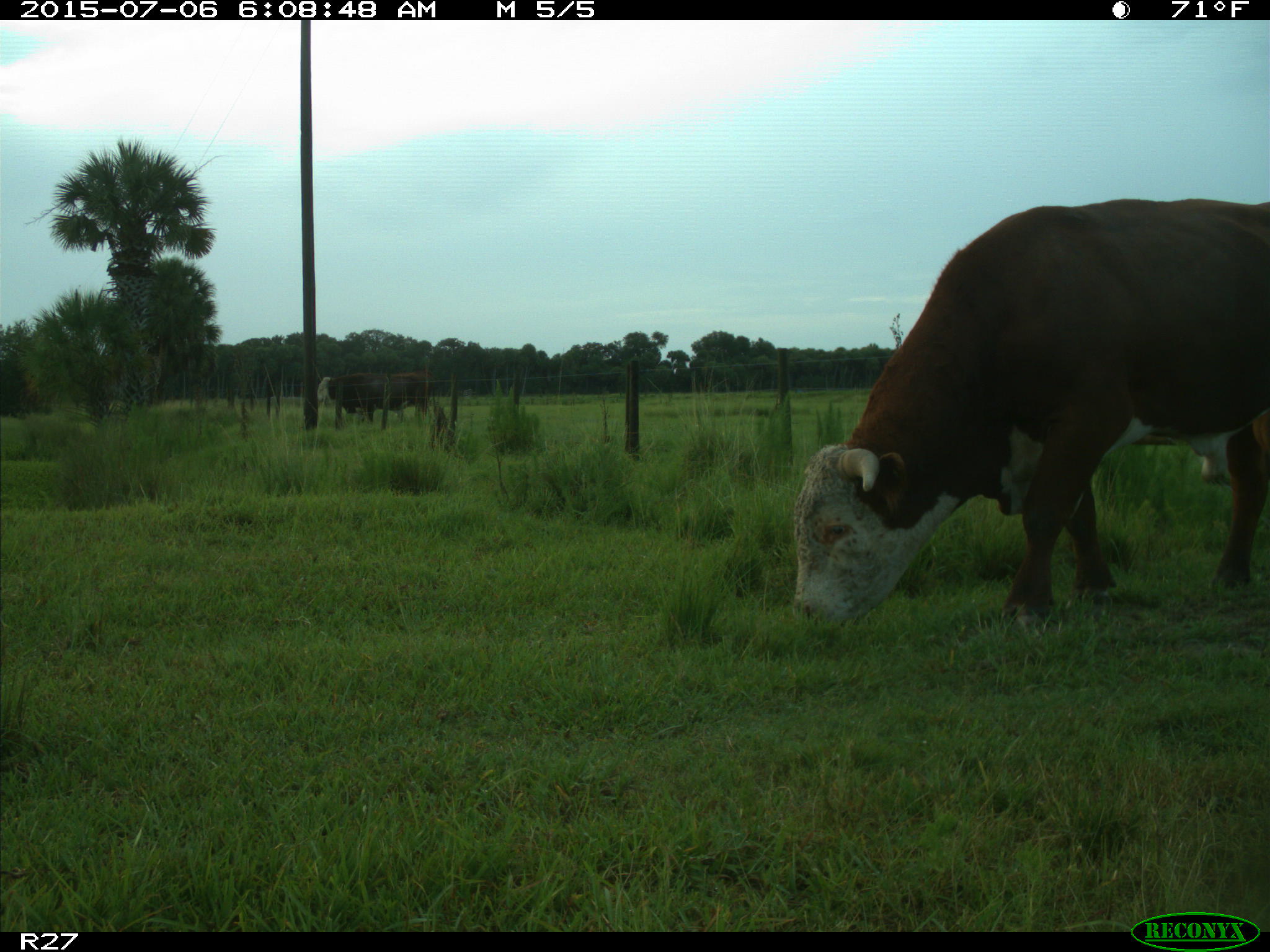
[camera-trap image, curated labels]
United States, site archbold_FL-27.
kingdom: Animalia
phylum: Chordata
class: Mammalia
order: Artiodactyla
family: Bovidae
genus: Bos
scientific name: Bos taurus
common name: domestic cow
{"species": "Bos taurus (domestic cow)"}